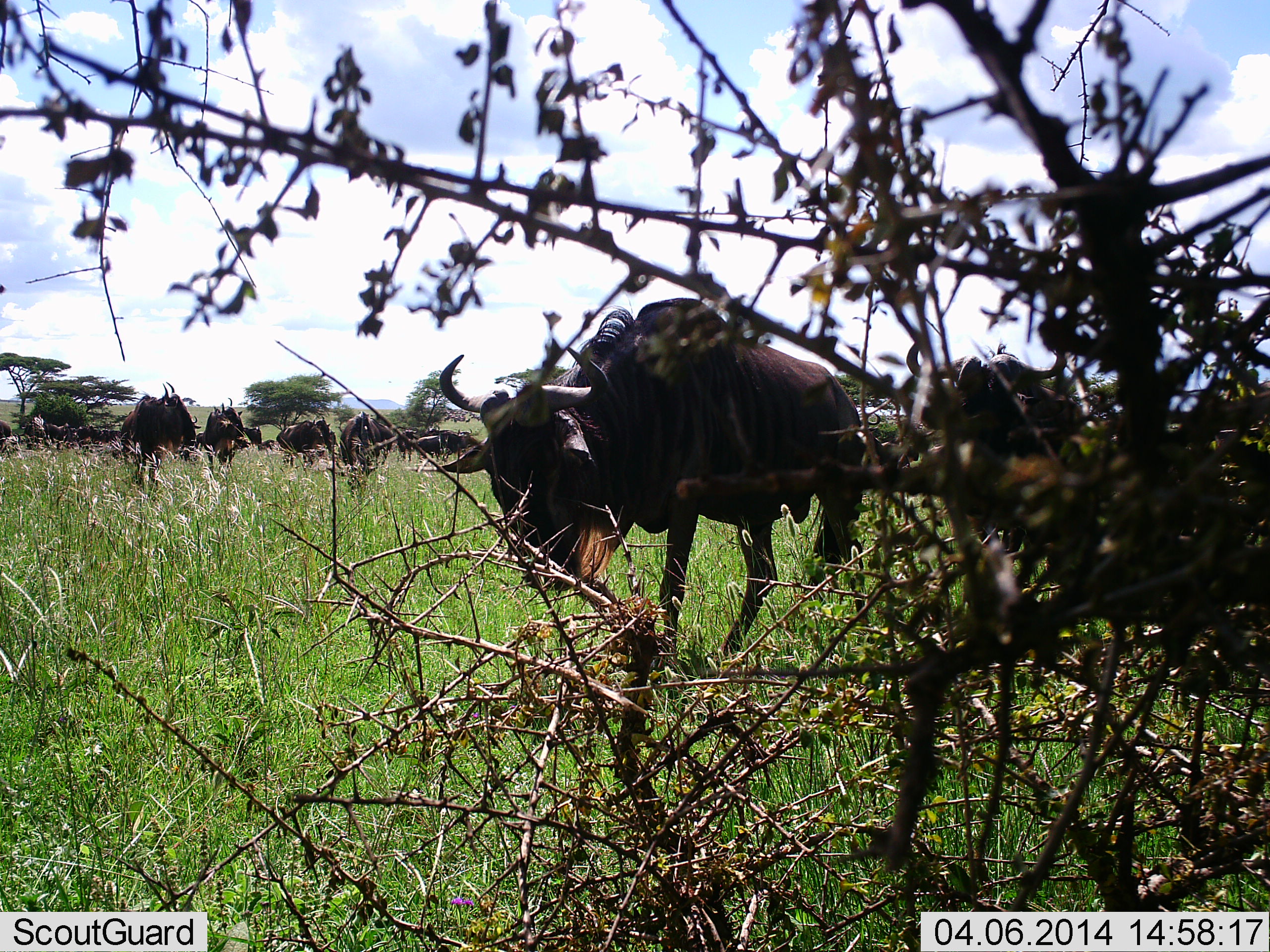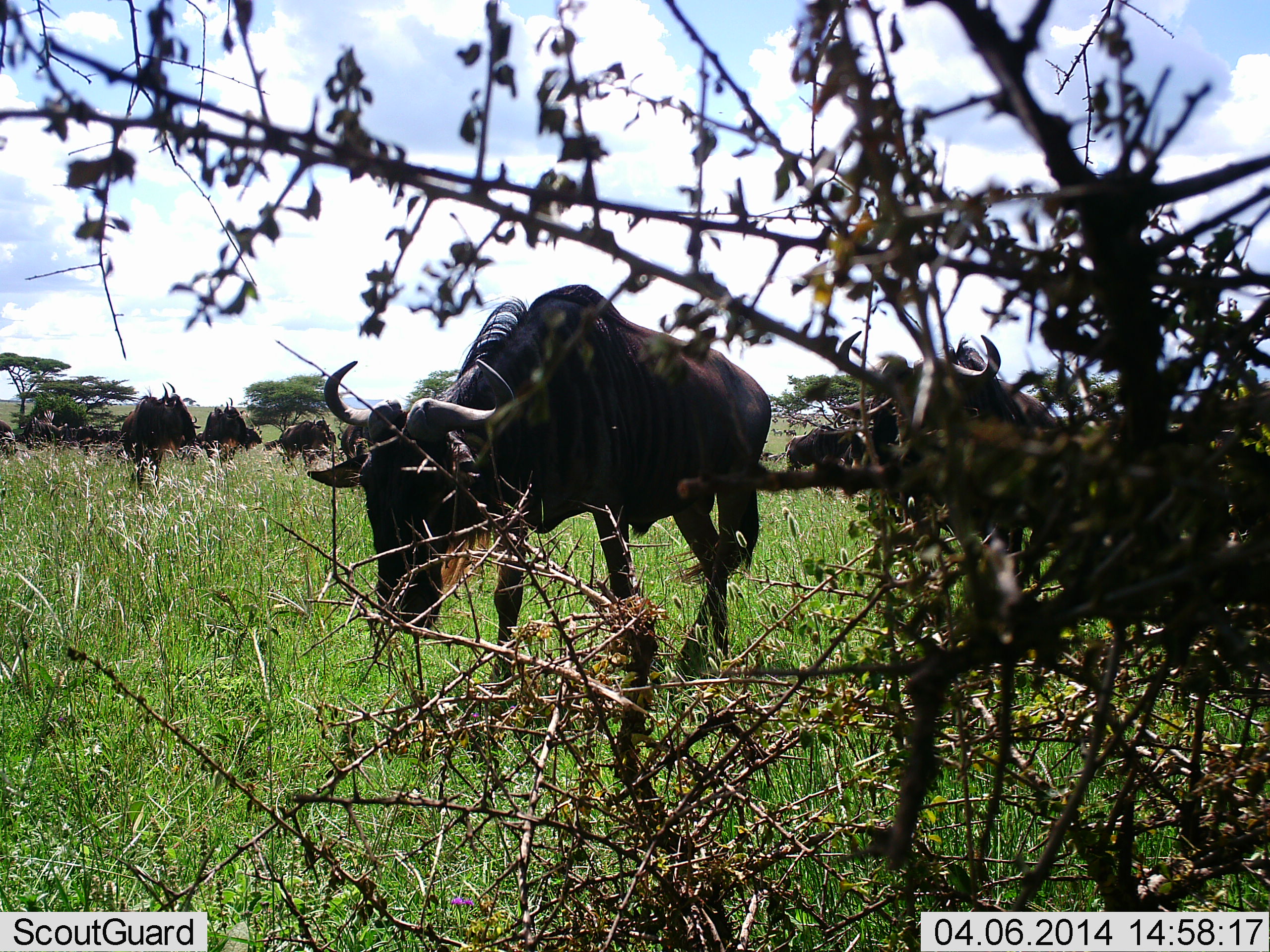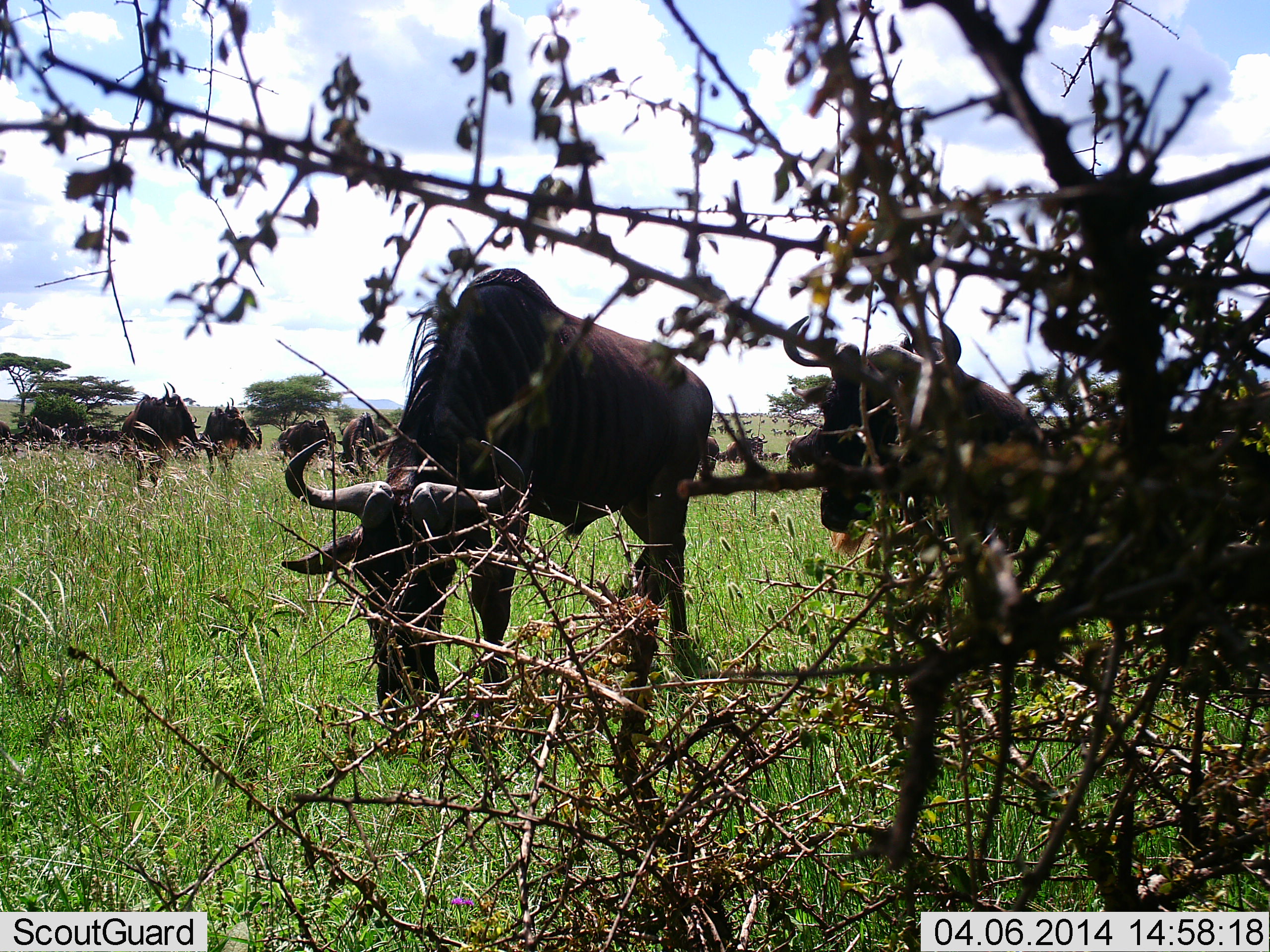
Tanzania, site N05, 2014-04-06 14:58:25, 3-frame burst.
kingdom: Animalia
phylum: Chordata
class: Mammalia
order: Artiodactyla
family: Bovidae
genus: Connochaetes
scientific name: Connochaetes taurinus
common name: blue wildebeest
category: wildebeest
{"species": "wildebeest (blue wildebeest) (Connochaetes taurinus)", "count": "9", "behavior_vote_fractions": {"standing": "20%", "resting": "0%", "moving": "70%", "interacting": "0%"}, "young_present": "10%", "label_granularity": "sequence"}